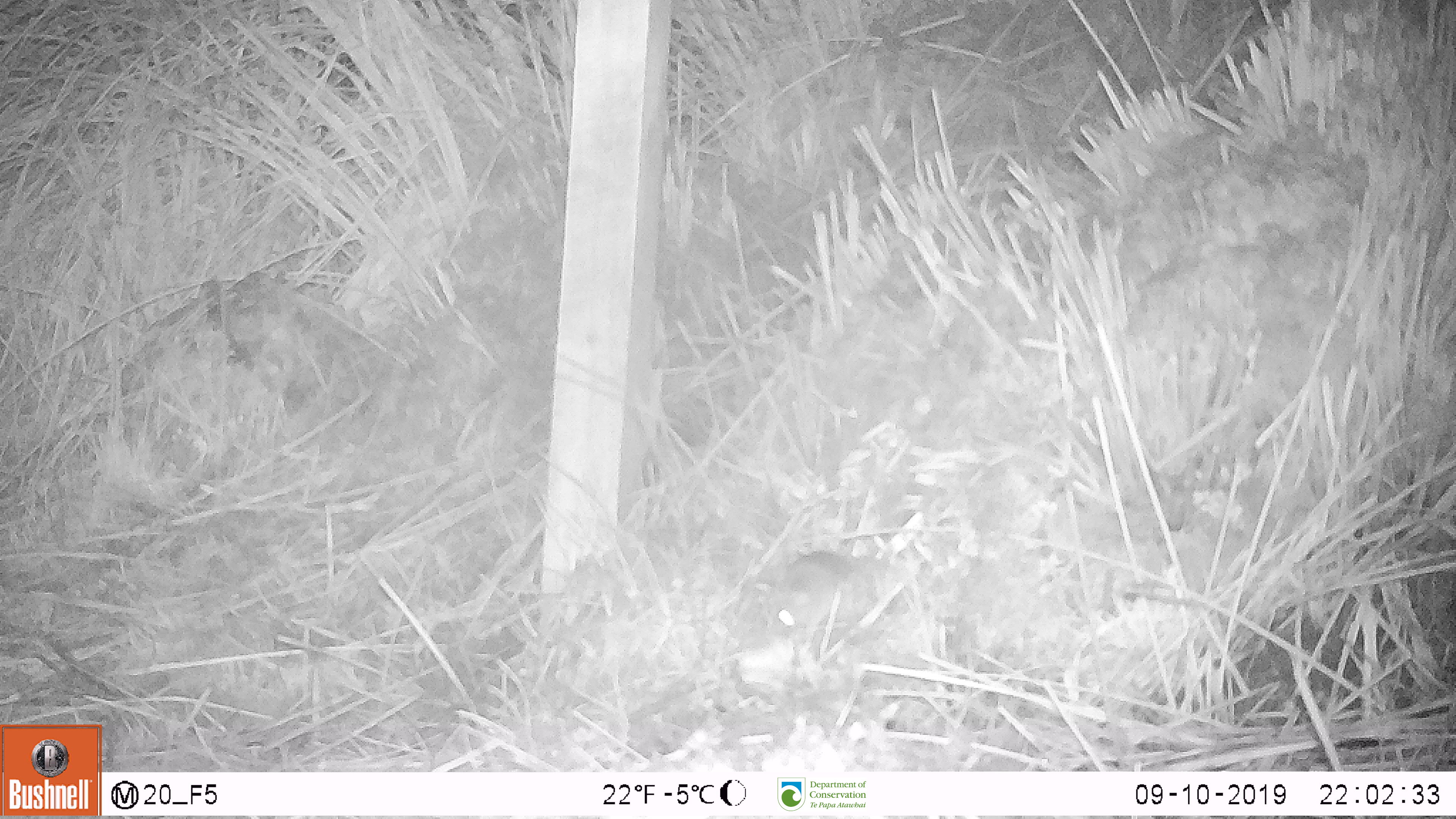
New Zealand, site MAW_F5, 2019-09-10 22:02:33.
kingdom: Animalia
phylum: Chordata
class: Mammalia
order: Rodentia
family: Muridae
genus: Mus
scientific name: Mus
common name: mouse